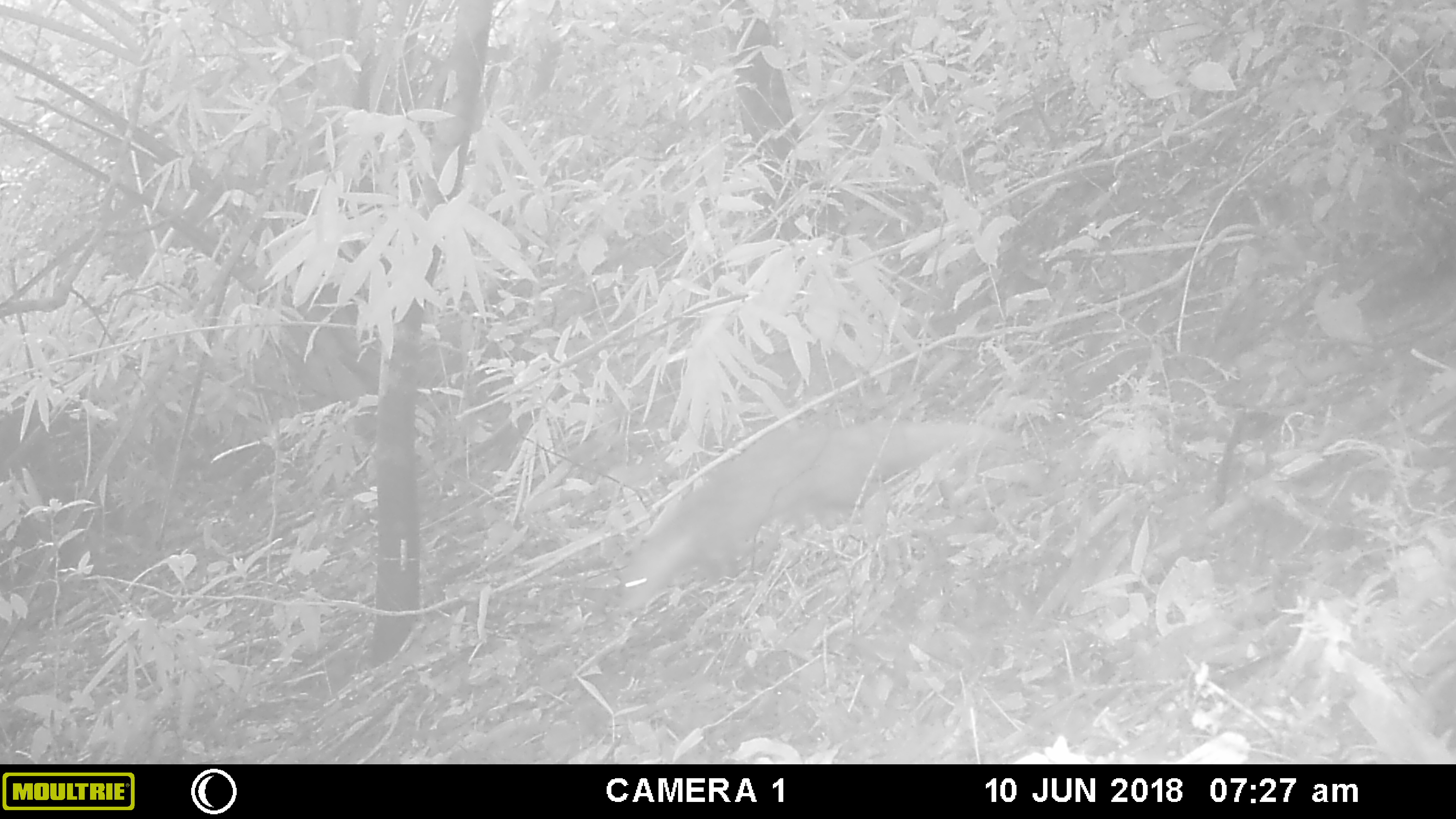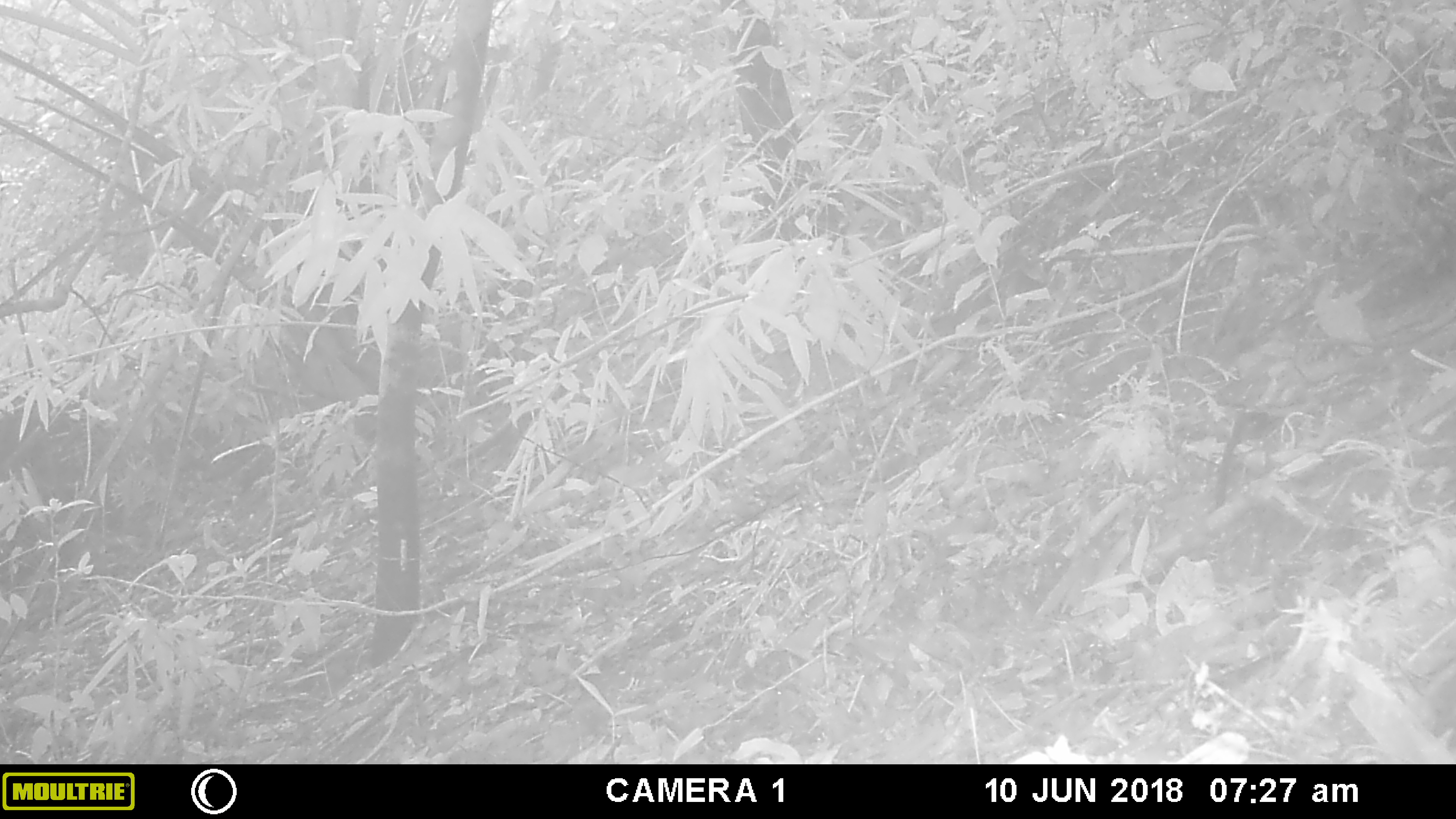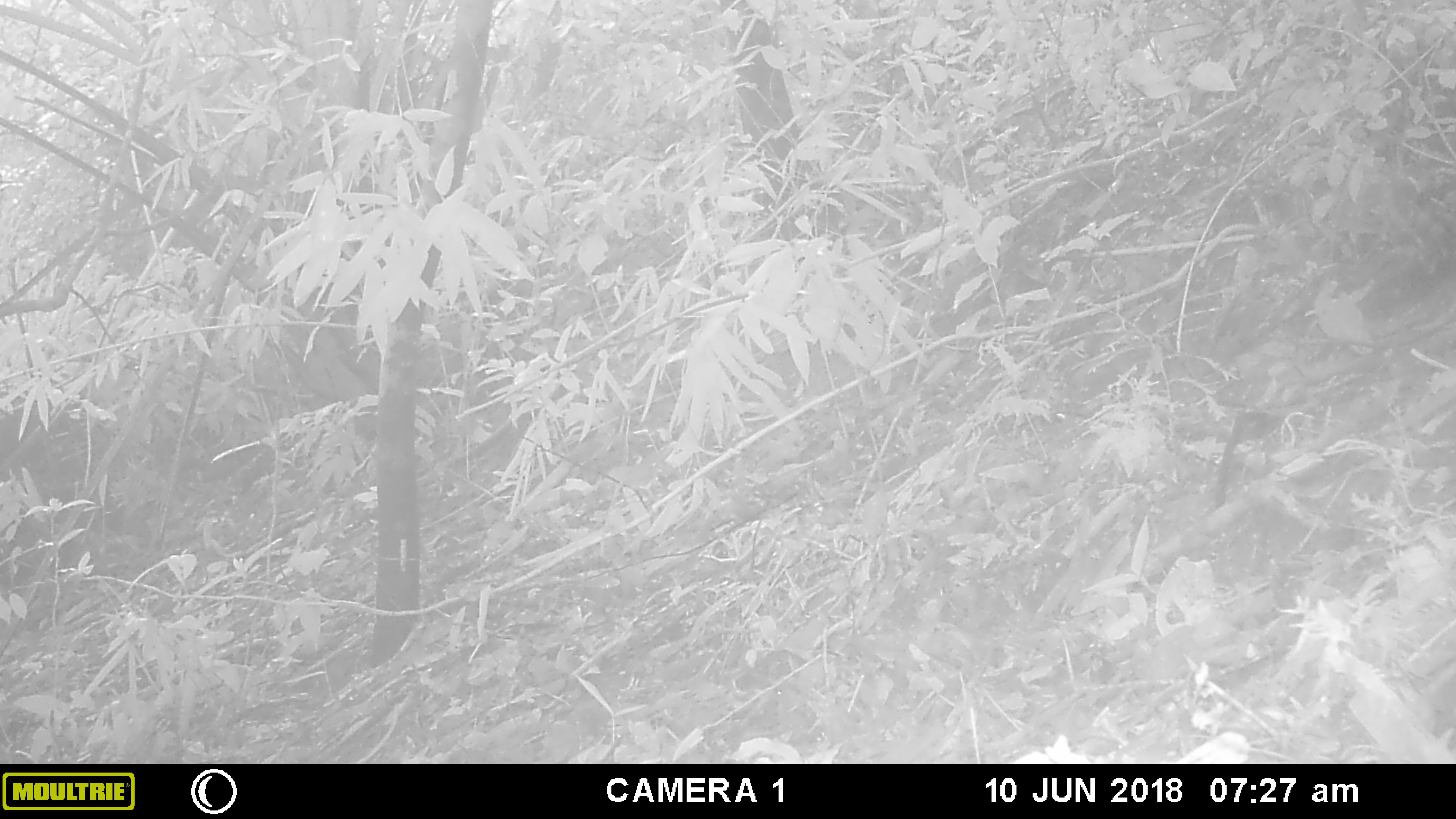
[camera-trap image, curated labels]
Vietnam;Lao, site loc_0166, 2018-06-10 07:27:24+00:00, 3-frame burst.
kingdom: Animalia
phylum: Chordata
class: Mammalia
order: Carnivora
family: Herpestidae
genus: Urva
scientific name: Urva urva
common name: crab-eating mongoose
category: crab eating mongoose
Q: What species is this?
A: Crab eating mongoose (crab-eating mongoose) (Urva urva).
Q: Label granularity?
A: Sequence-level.